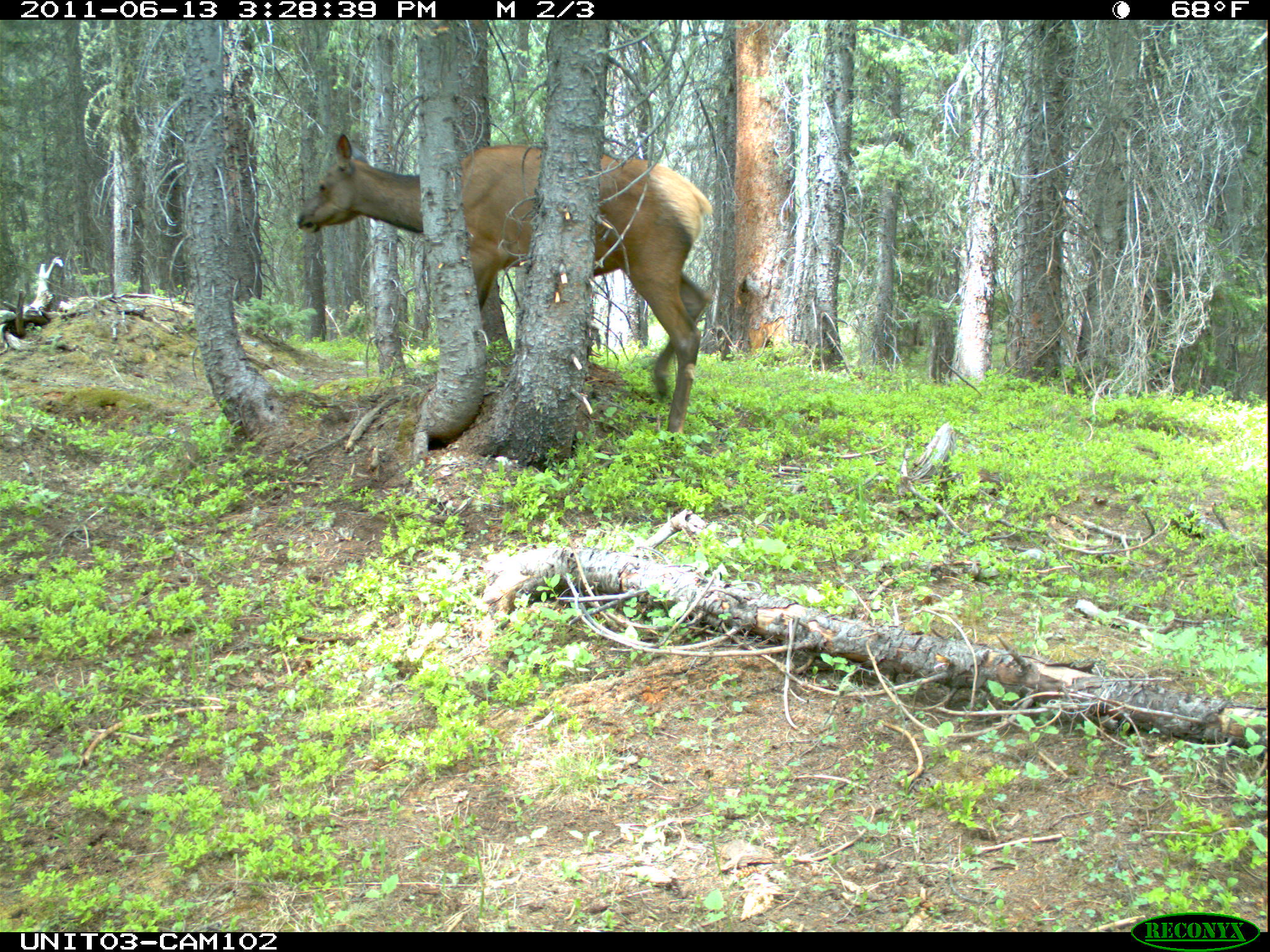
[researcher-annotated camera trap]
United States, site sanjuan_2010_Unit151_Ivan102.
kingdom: Animalia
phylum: Chordata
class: Mammalia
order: Artiodactyla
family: Cervidae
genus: Cervus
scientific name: Cervus elaphus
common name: red deer